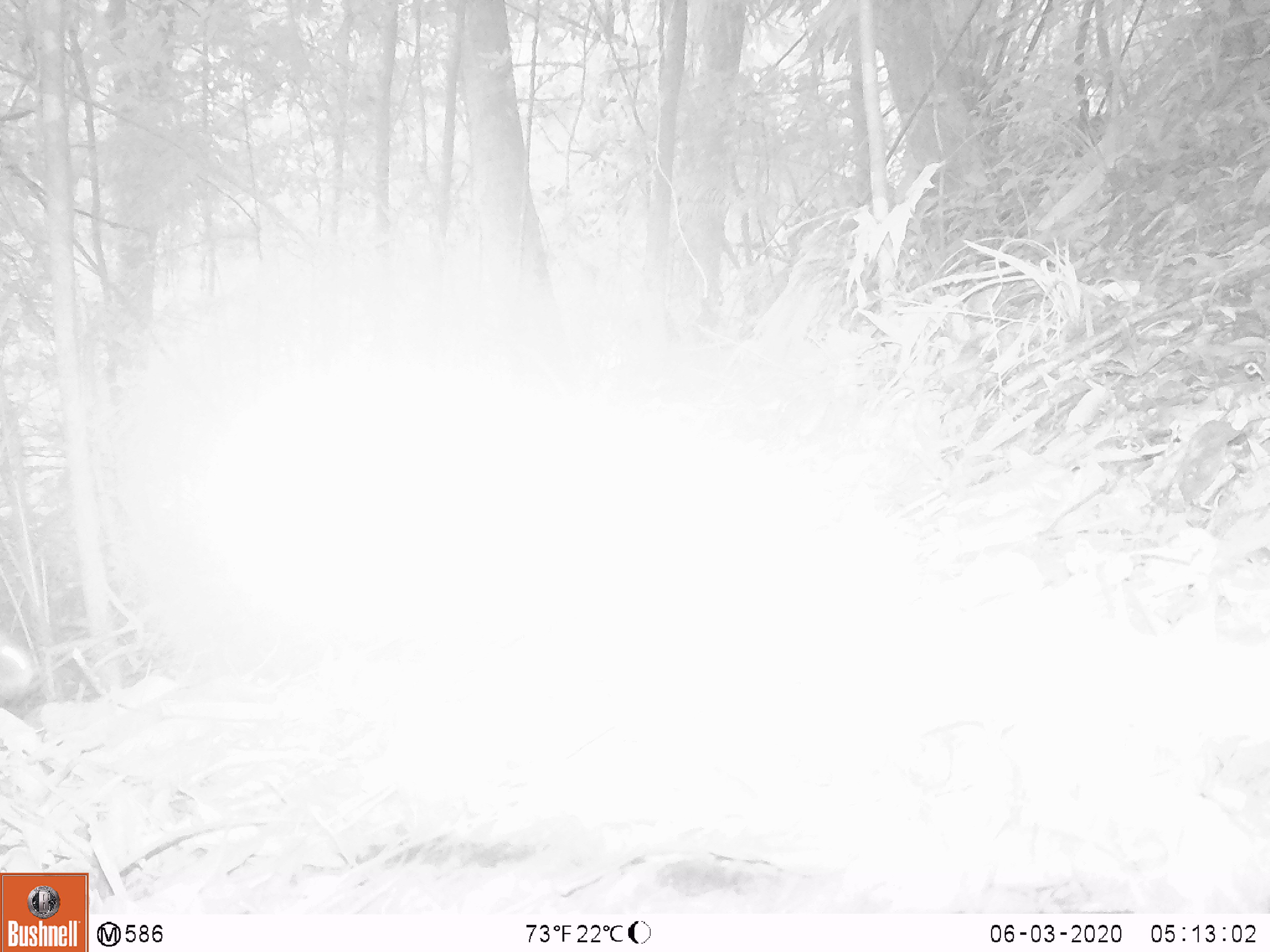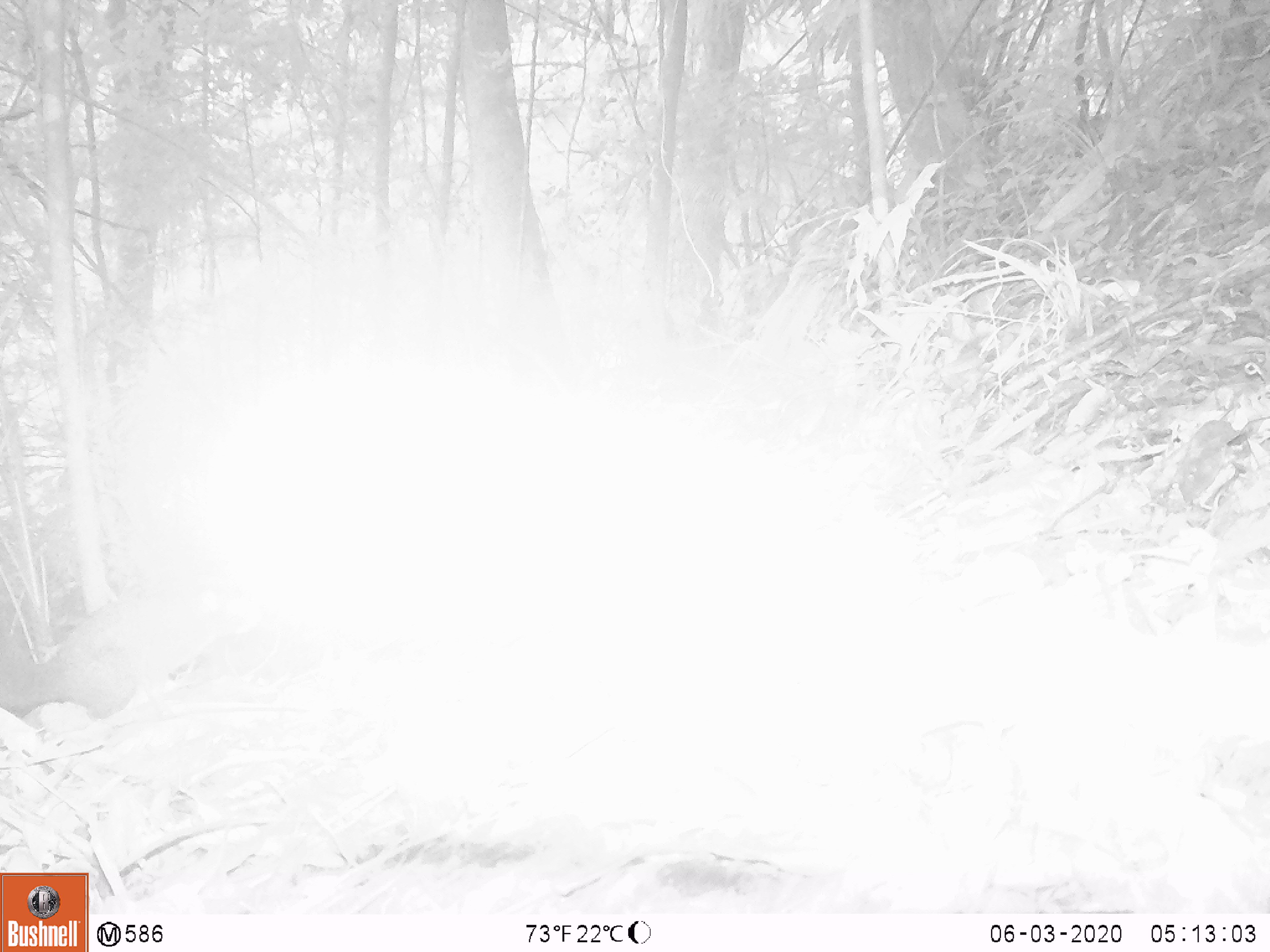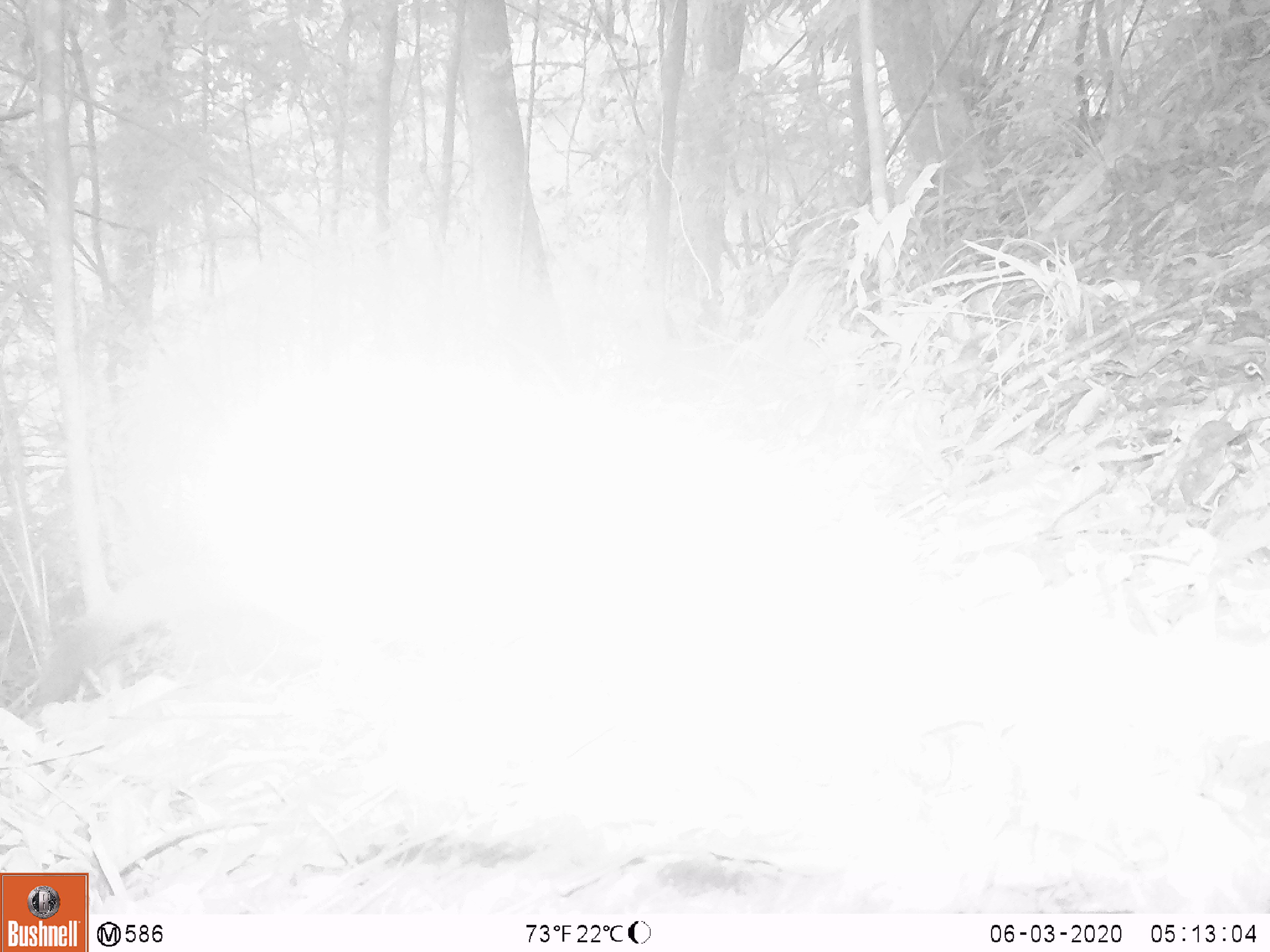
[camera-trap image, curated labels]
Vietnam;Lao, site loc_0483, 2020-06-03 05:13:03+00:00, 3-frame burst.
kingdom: Animalia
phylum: Chordata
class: Mammalia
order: Carnivora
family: Mustelidae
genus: Martes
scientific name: Martes flavigula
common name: yellow-throated marten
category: yellow throated marten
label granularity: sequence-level